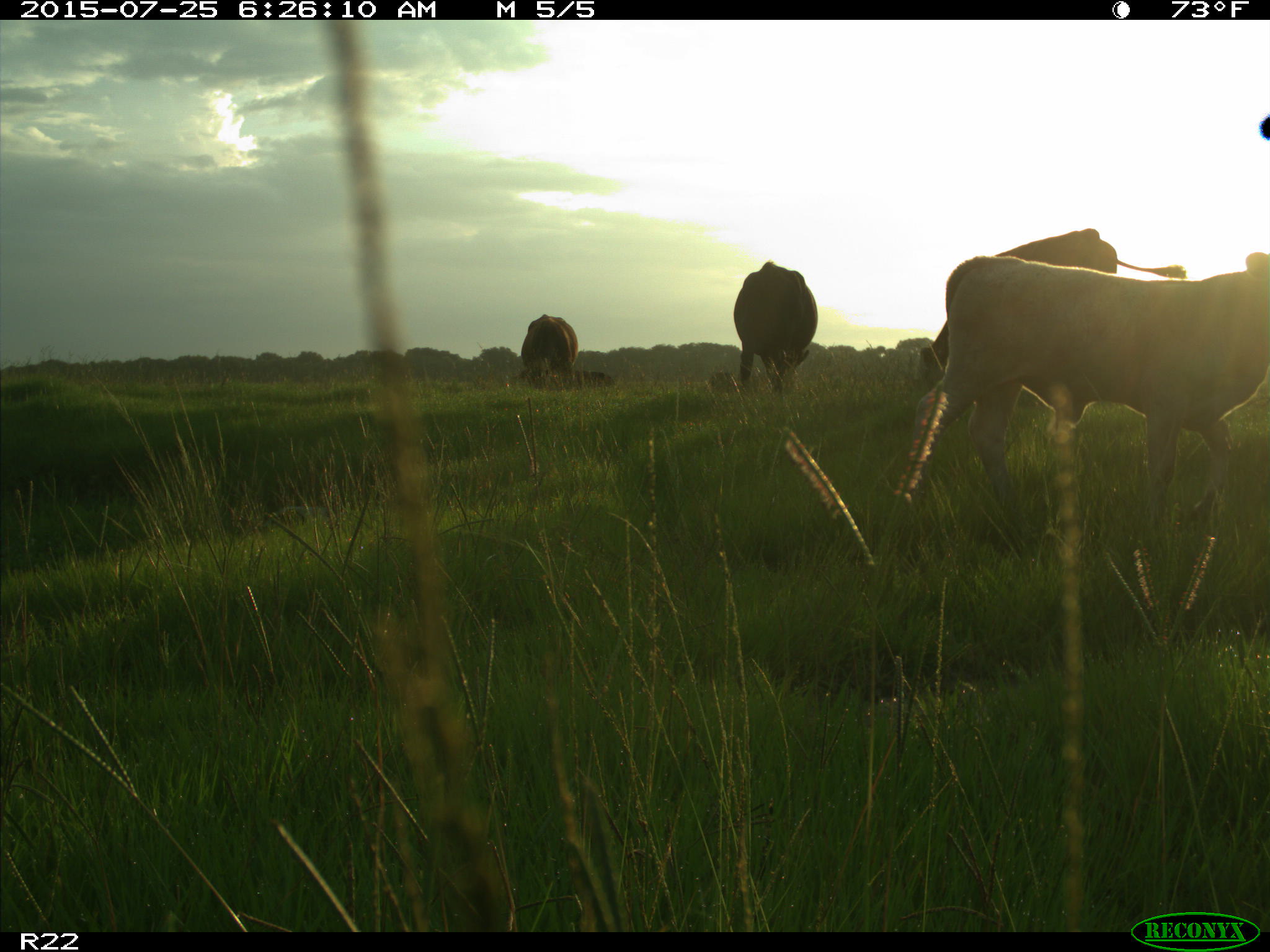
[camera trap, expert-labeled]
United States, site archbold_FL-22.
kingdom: Animalia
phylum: Chordata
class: Mammalia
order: Artiodactyla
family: Bovidae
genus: Bos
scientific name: Bos taurus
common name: domestic cow